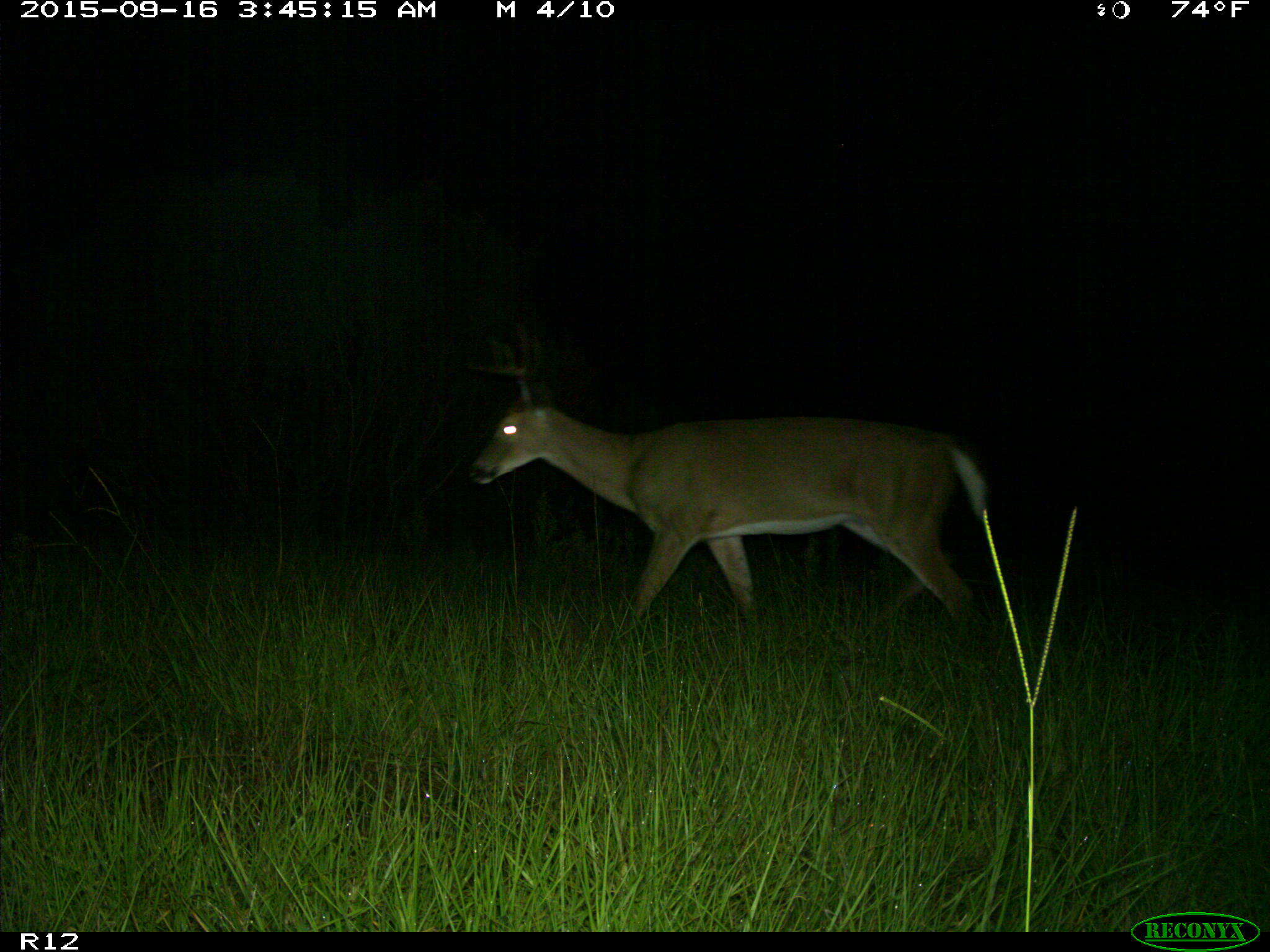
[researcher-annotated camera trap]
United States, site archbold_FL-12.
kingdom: Animalia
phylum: Chordata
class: Mammalia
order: Artiodactyla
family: Cervidae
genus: Odocoileus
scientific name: Odocoileus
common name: deer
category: unidentified deer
Unidentified deer (deer) (Odocoileus).